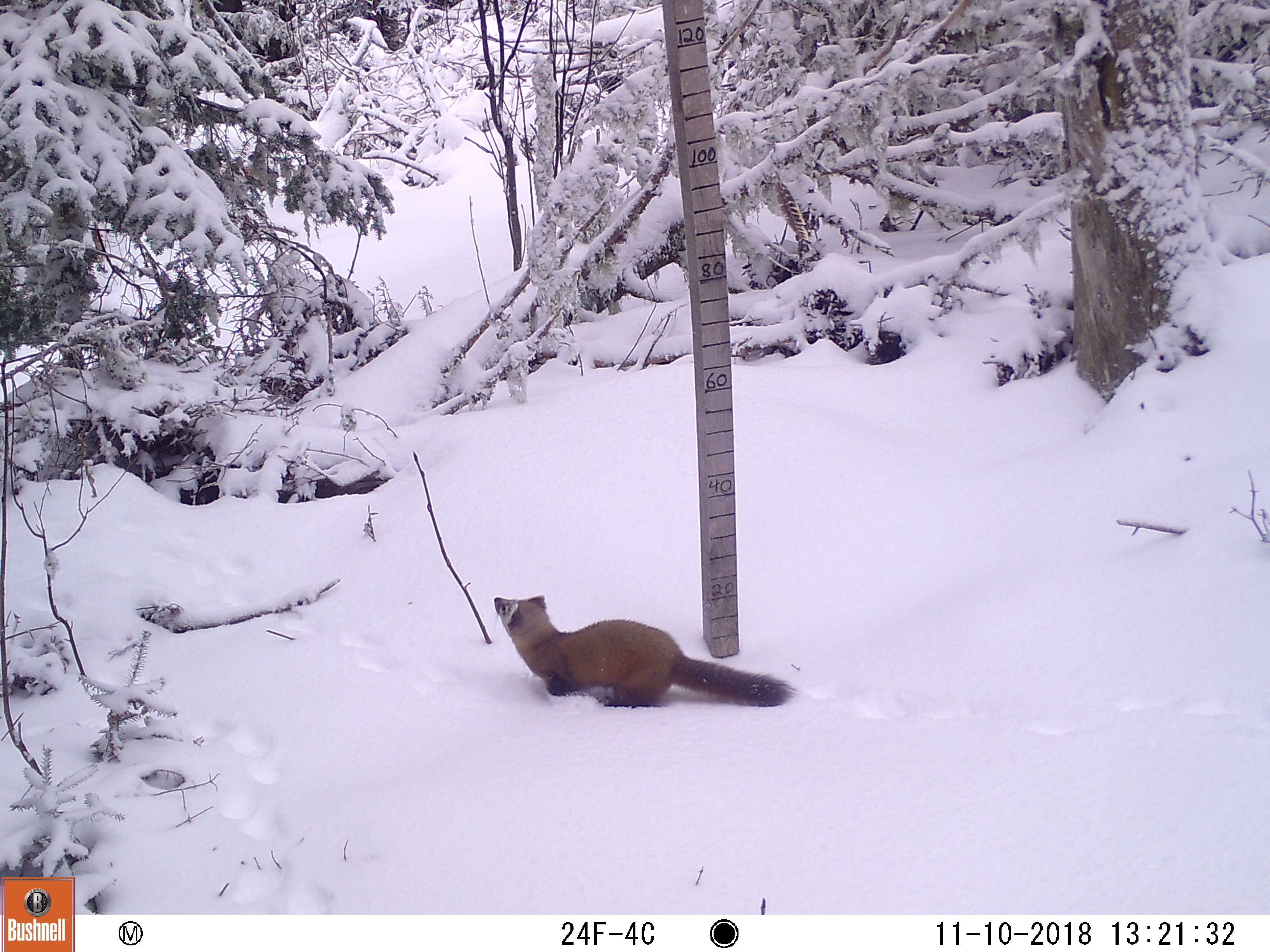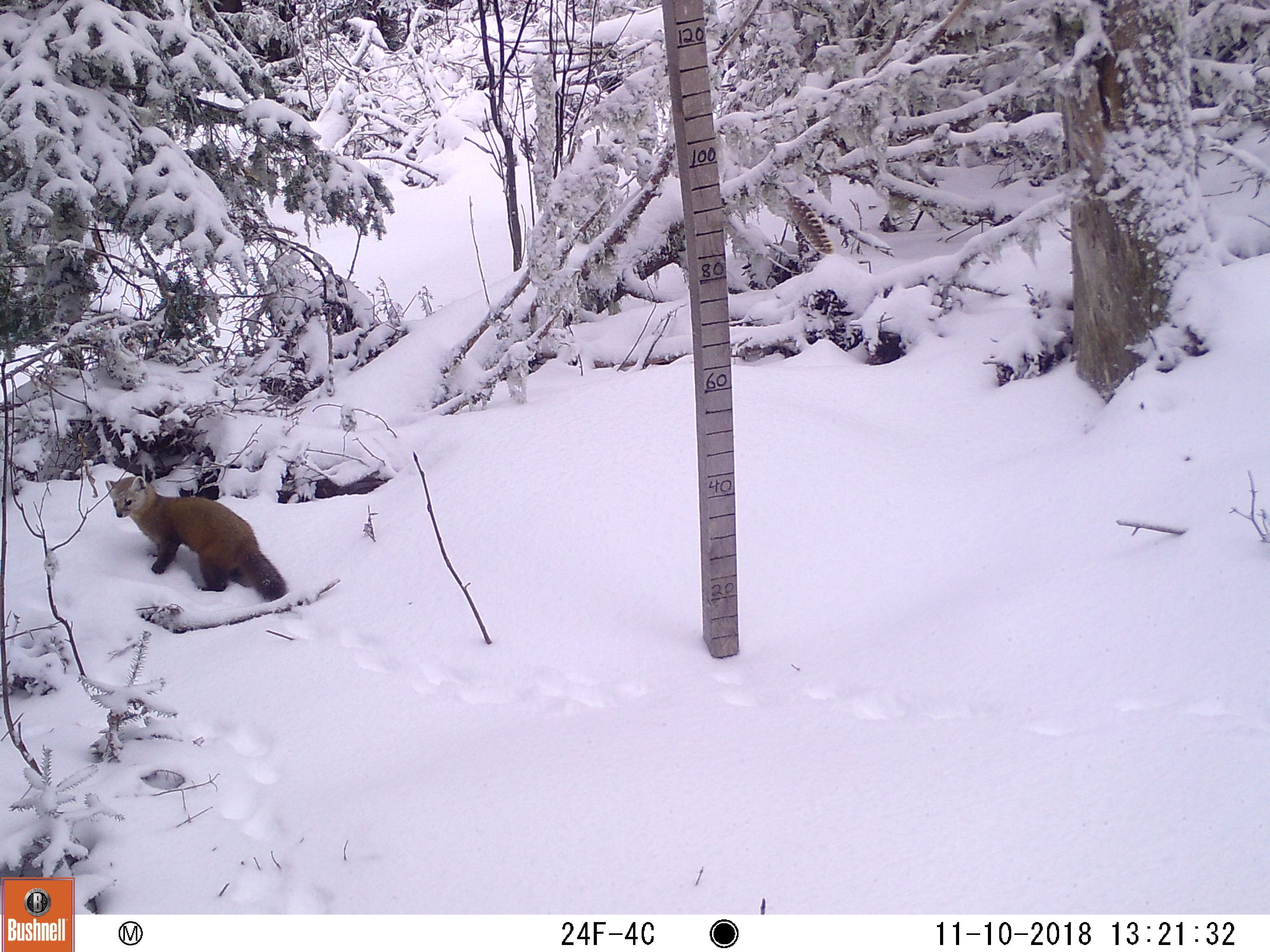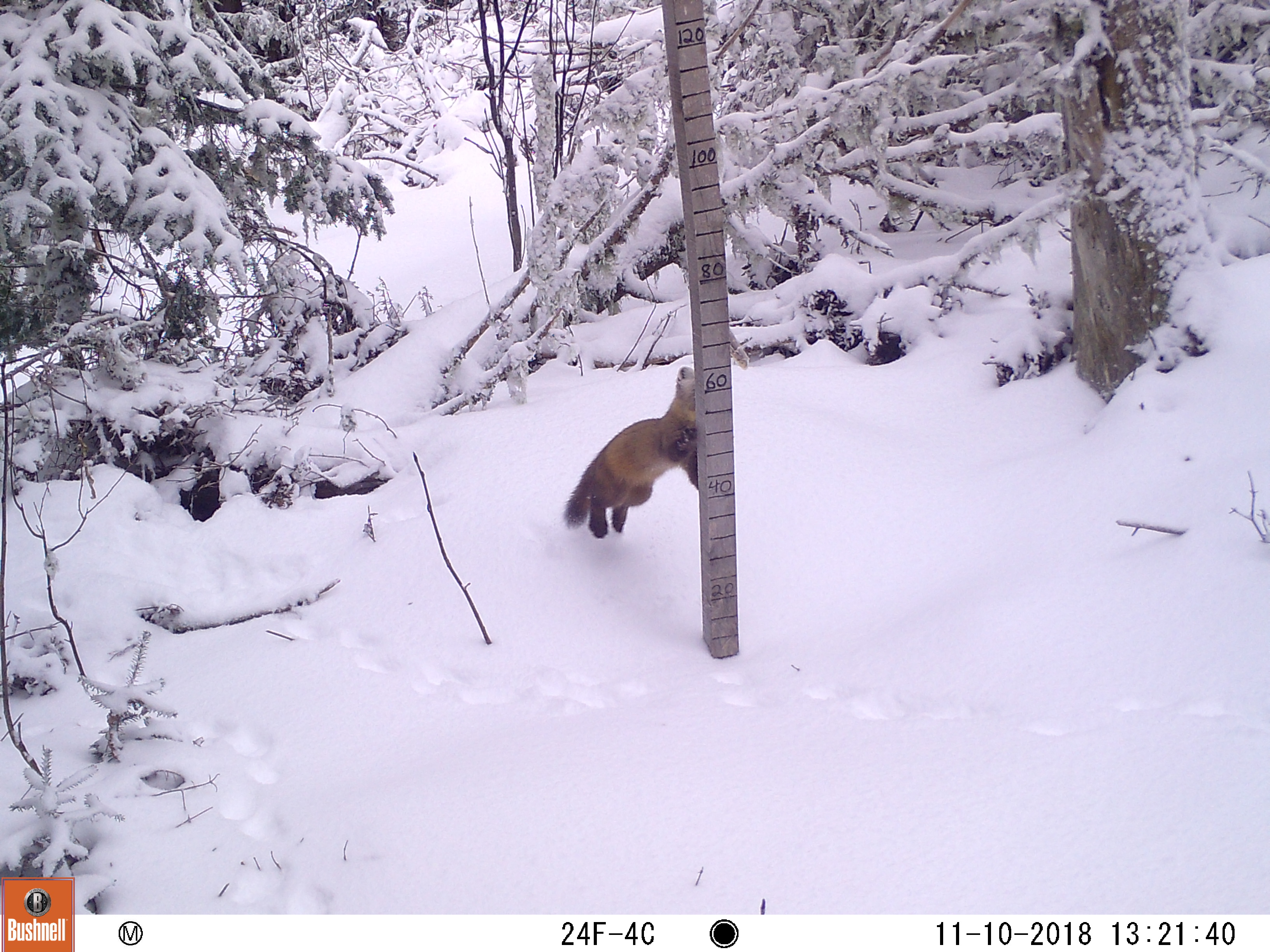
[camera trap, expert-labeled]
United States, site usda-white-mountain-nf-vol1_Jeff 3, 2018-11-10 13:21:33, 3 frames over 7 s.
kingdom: Animalia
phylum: Chordata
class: Mammalia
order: Carnivora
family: Mustelidae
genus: Martes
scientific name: Martes americana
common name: american marten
American marten (Martes americana).